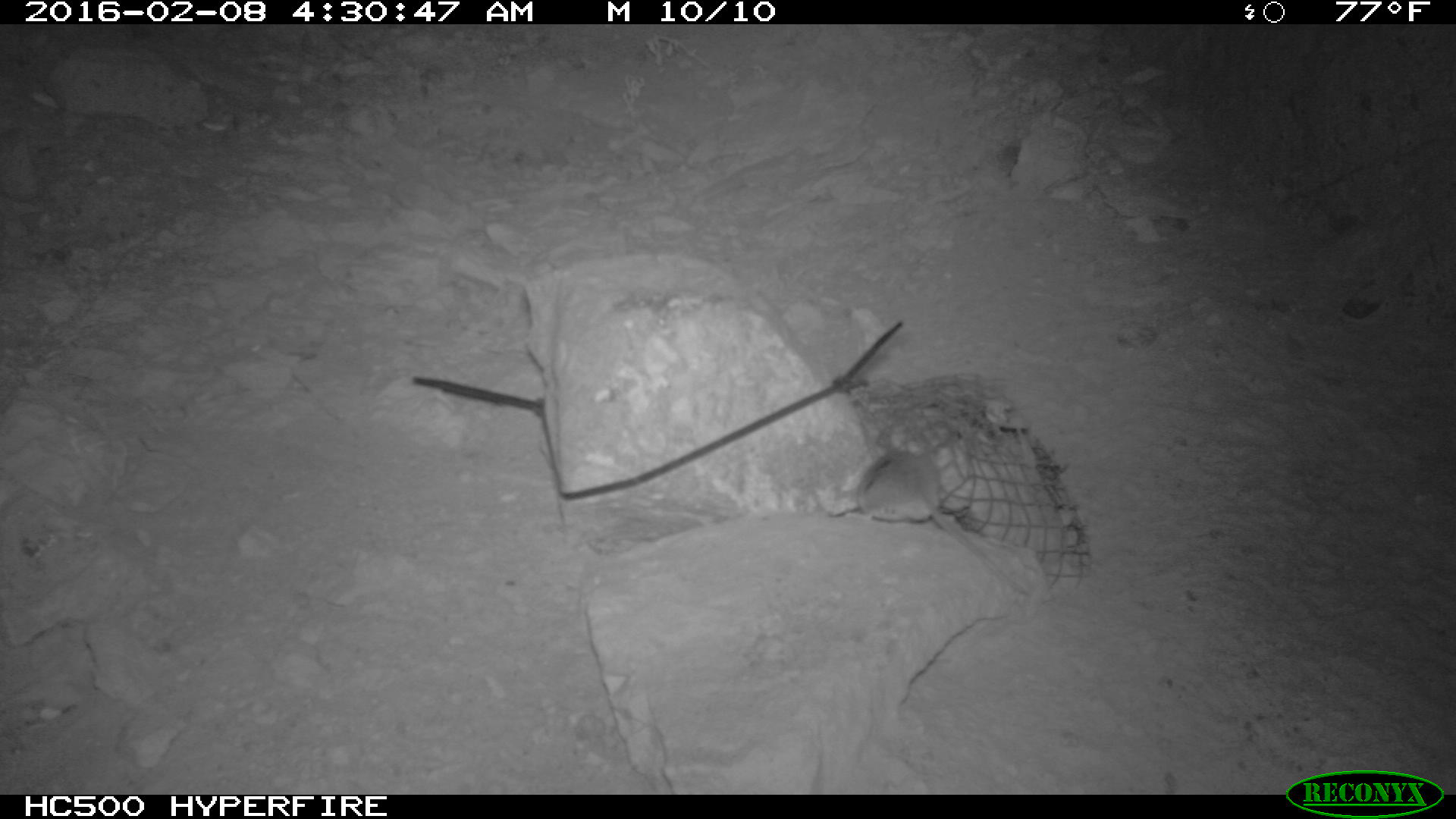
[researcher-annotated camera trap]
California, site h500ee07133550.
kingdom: Animalia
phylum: Chordata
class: Mammalia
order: Rodentia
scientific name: Rodentia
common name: rodent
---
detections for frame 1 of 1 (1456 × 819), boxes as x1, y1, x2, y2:
rodent: 850, 448, 1033, 602